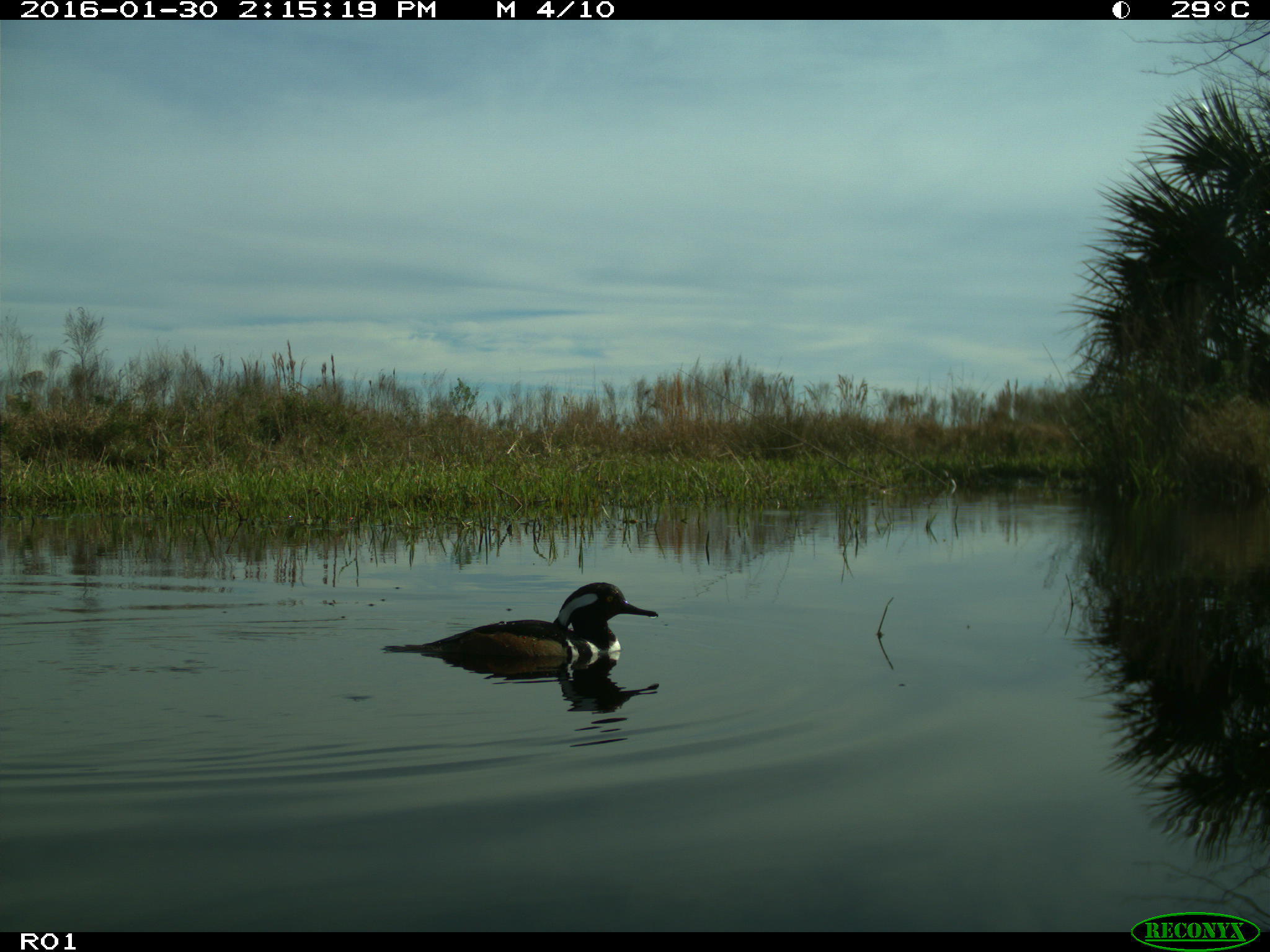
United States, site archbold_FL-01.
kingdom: Animalia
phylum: Chordata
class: Aves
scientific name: Aves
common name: birds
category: unidentified bird